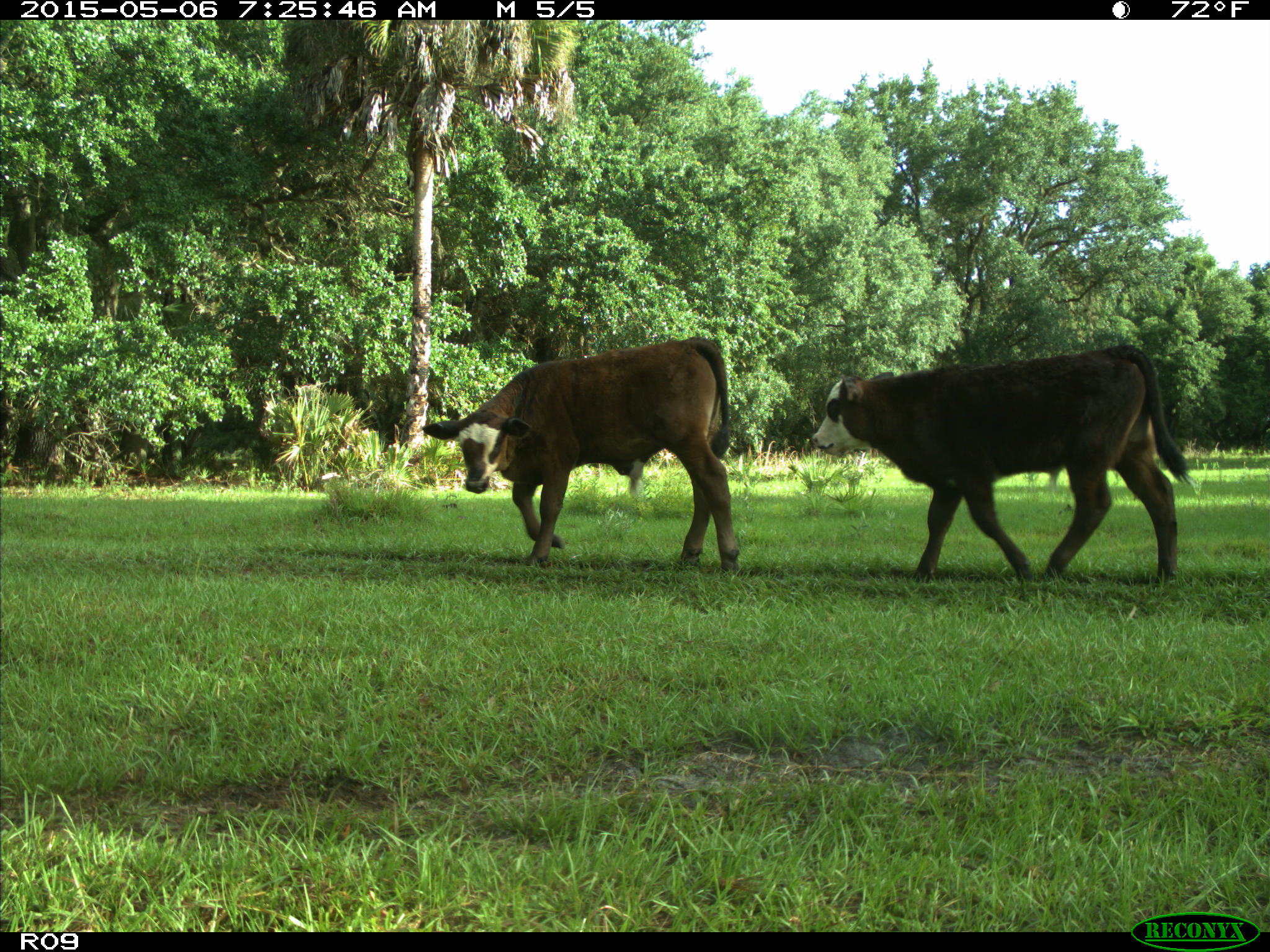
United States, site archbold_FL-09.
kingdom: Animalia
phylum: Chordata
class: Mammalia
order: Artiodactyla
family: Bovidae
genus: Bos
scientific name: Bos taurus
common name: domestic cow